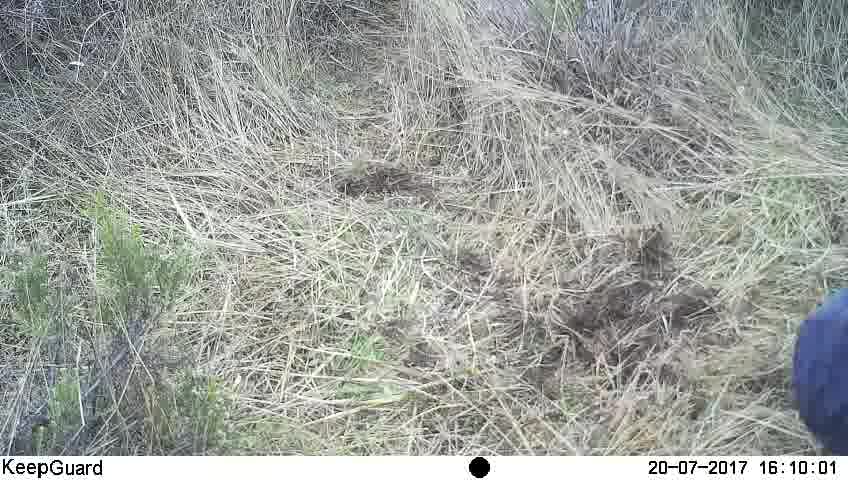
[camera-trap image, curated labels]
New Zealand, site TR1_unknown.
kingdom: Animalia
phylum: Chordata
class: Aves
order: Gruiformes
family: Rallidae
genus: Porphyrio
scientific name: Porphyrio mantelli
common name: takahe